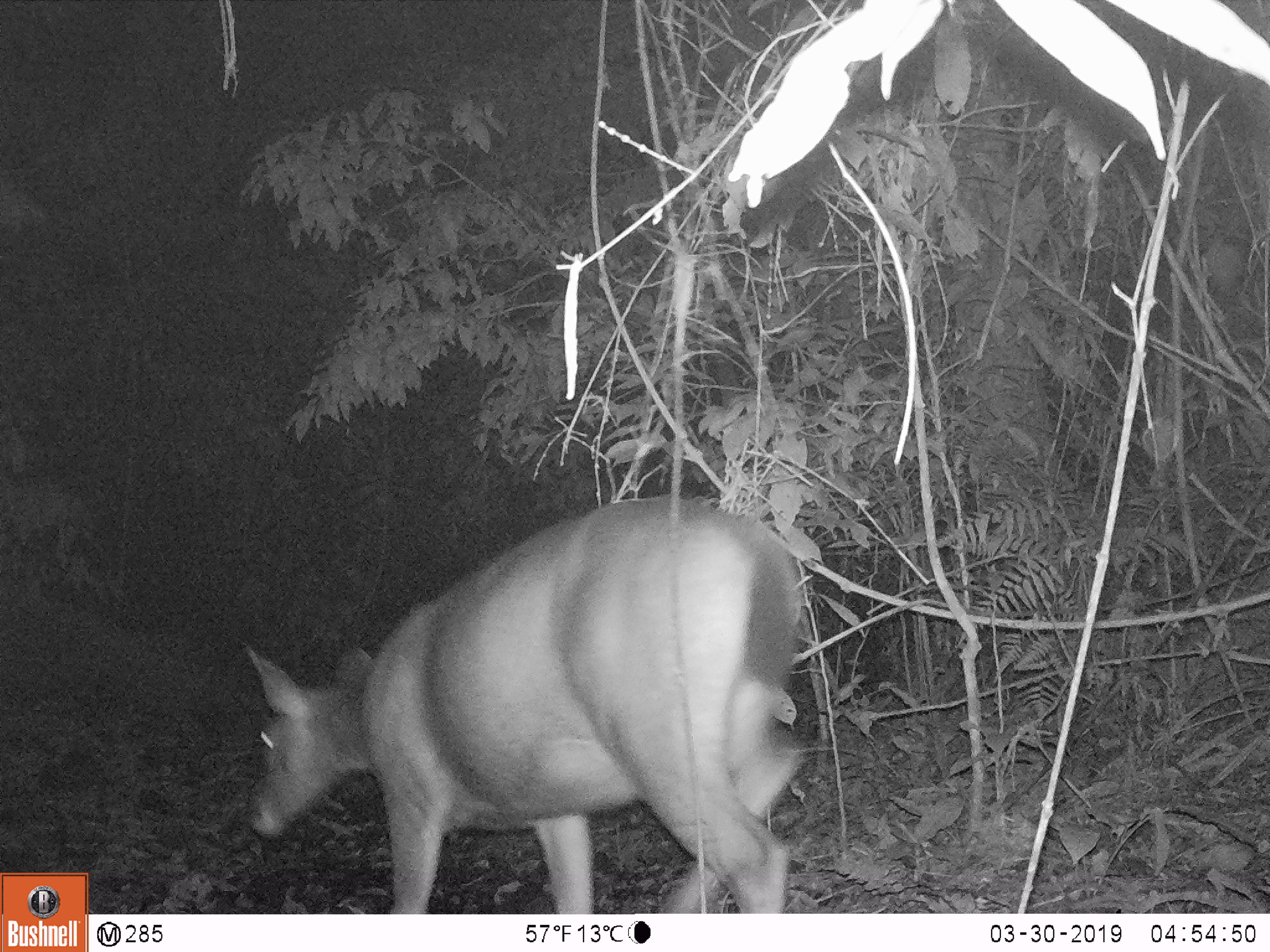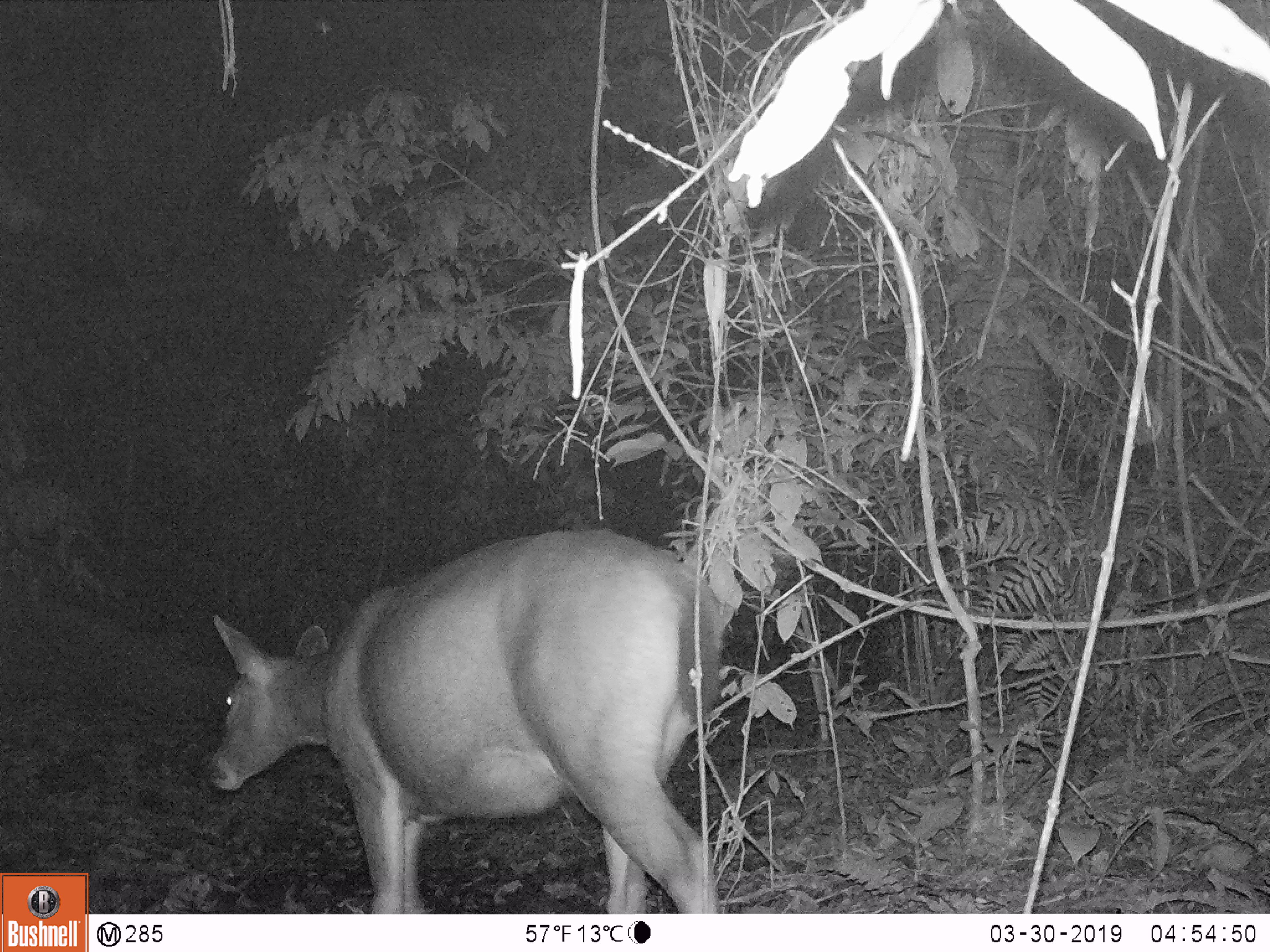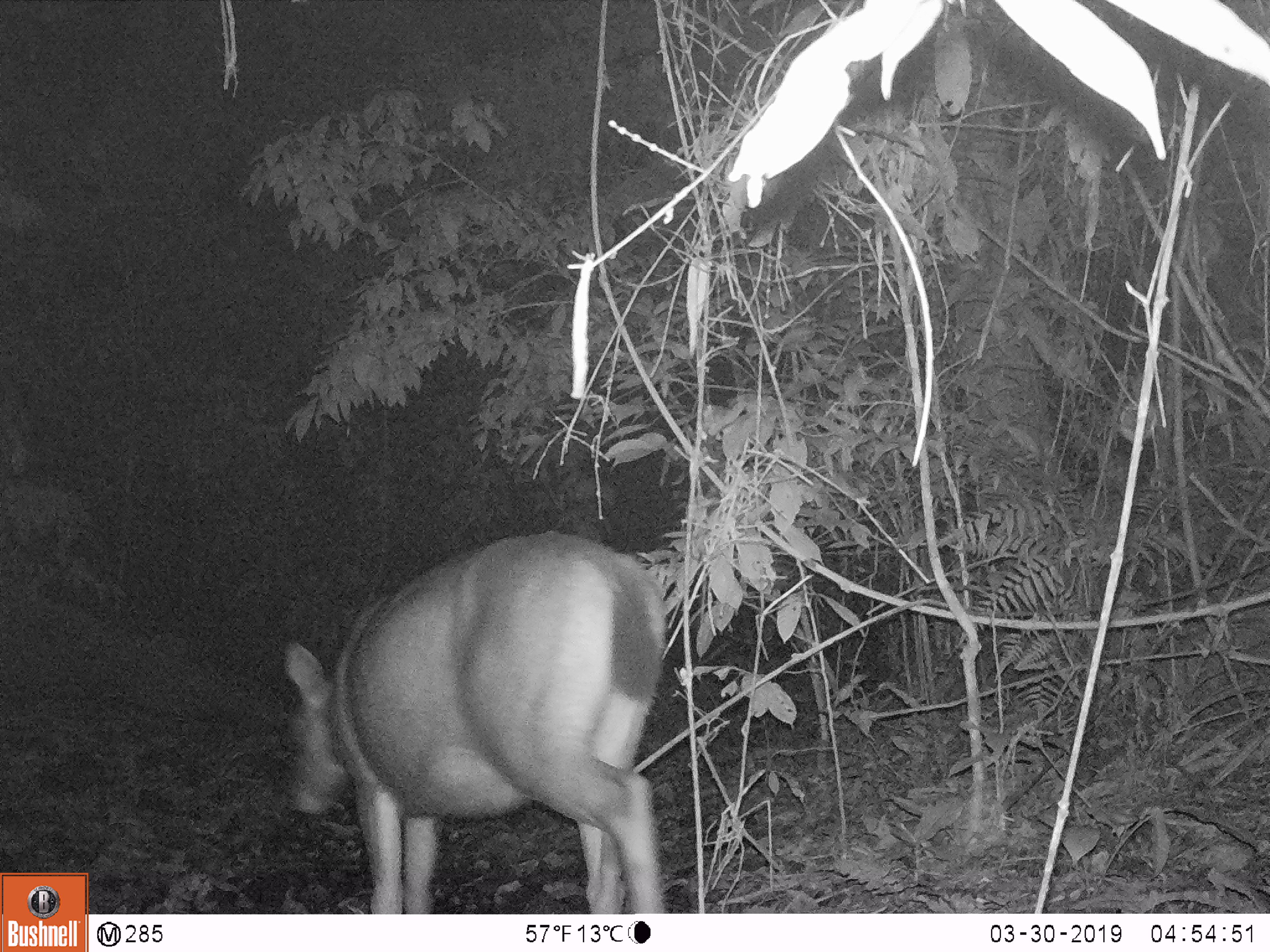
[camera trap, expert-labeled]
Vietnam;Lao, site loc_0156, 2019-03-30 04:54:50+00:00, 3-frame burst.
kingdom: Animalia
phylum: Chordata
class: Mammalia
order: Artiodactyla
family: Cervidae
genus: Rusa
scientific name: Rusa unicolor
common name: sambar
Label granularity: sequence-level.